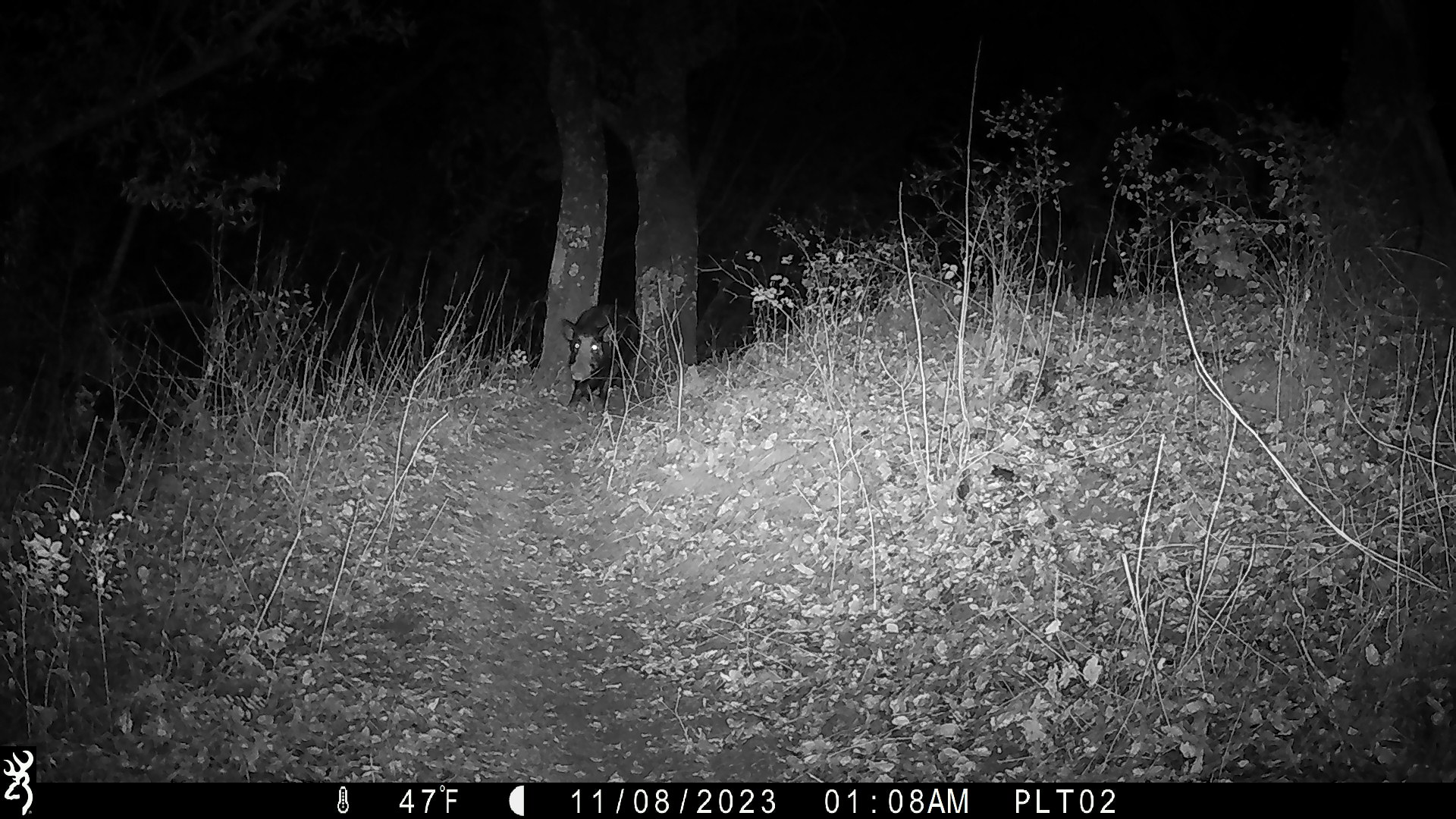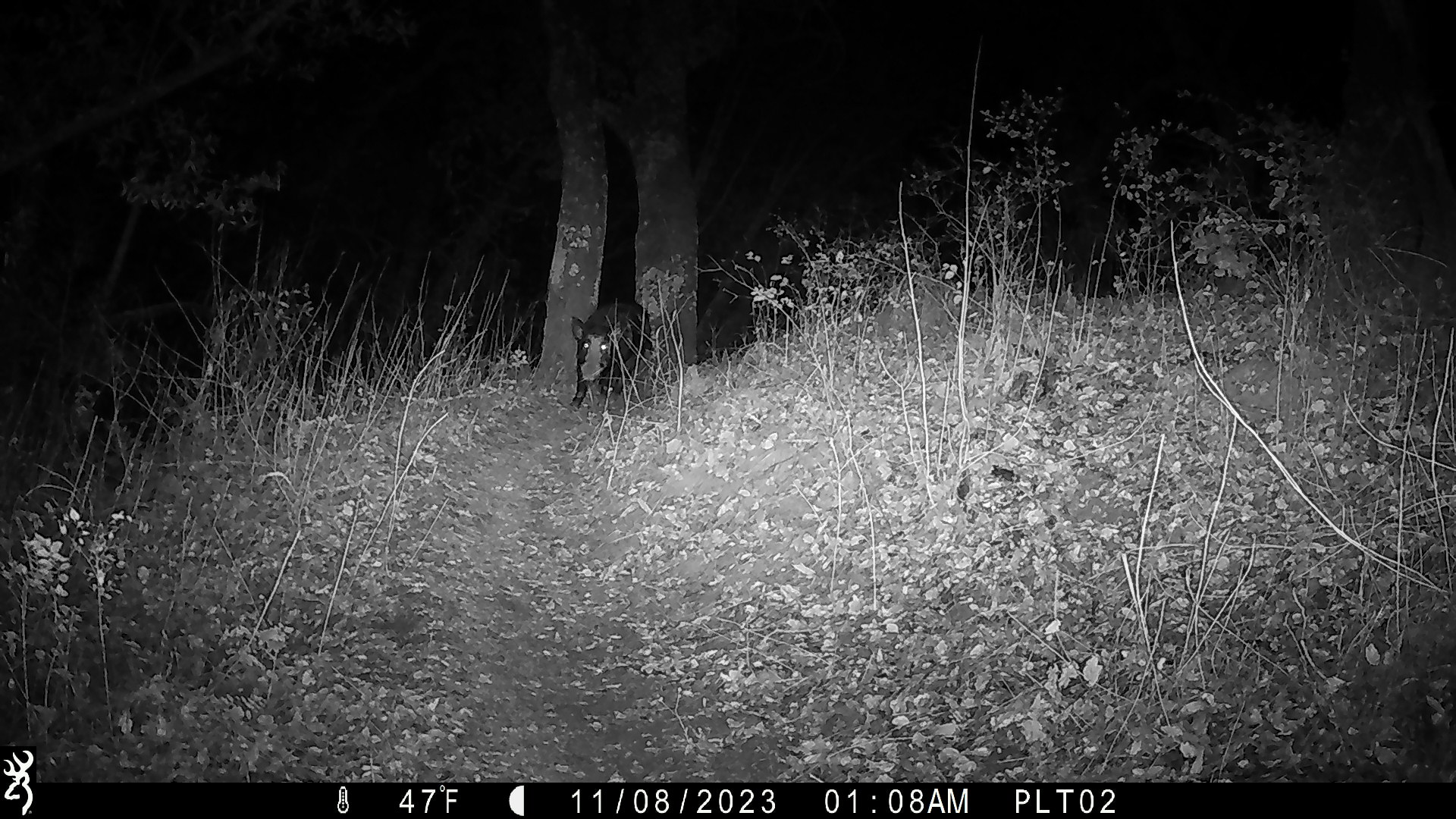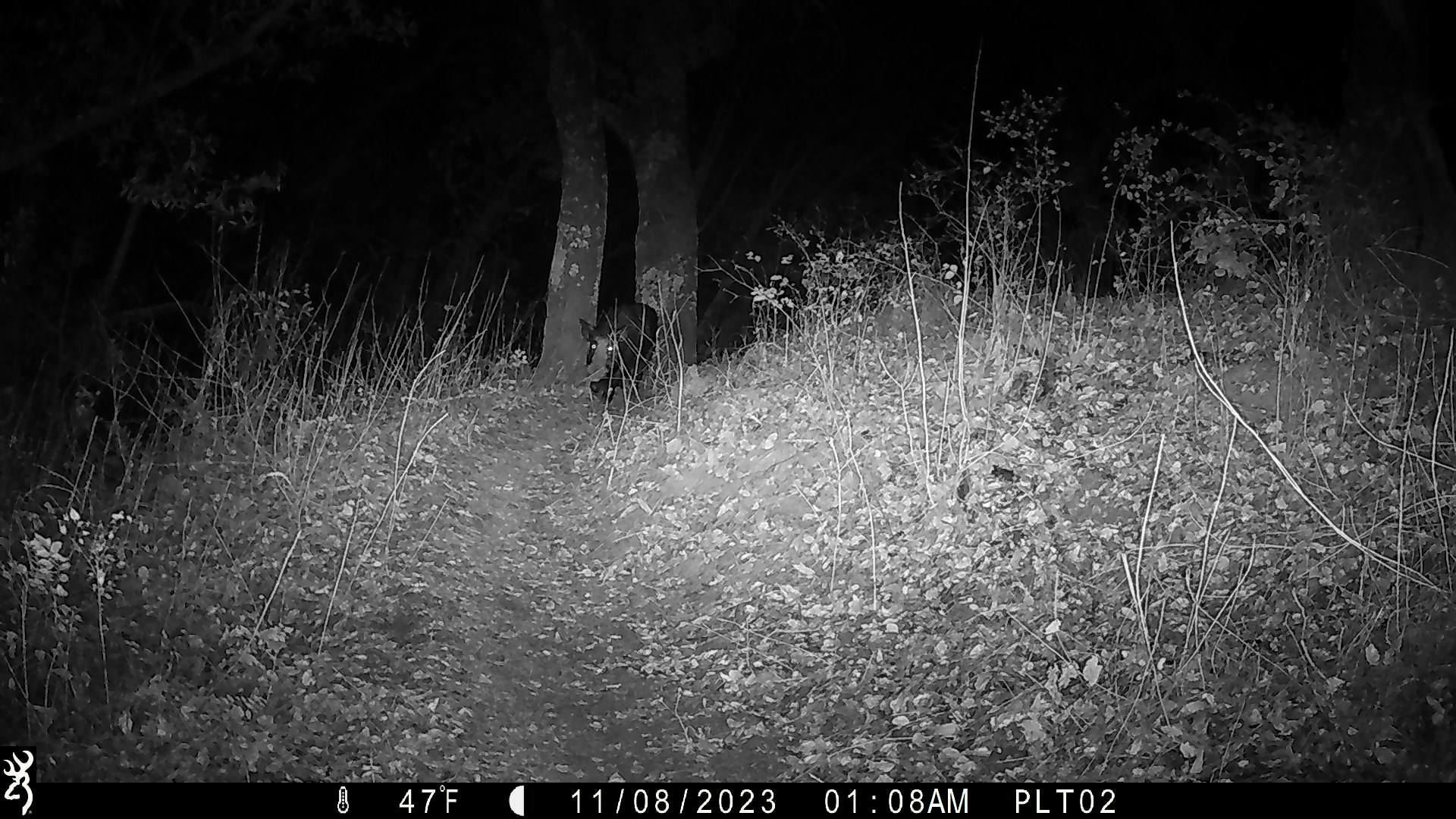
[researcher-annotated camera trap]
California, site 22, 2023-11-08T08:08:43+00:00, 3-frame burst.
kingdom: Animalia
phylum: Chordata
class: Mammalia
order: Artiodactyla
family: Suidae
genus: Sus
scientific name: Sus scrofa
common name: wild boar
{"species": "wild boar (Sus scrofa)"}